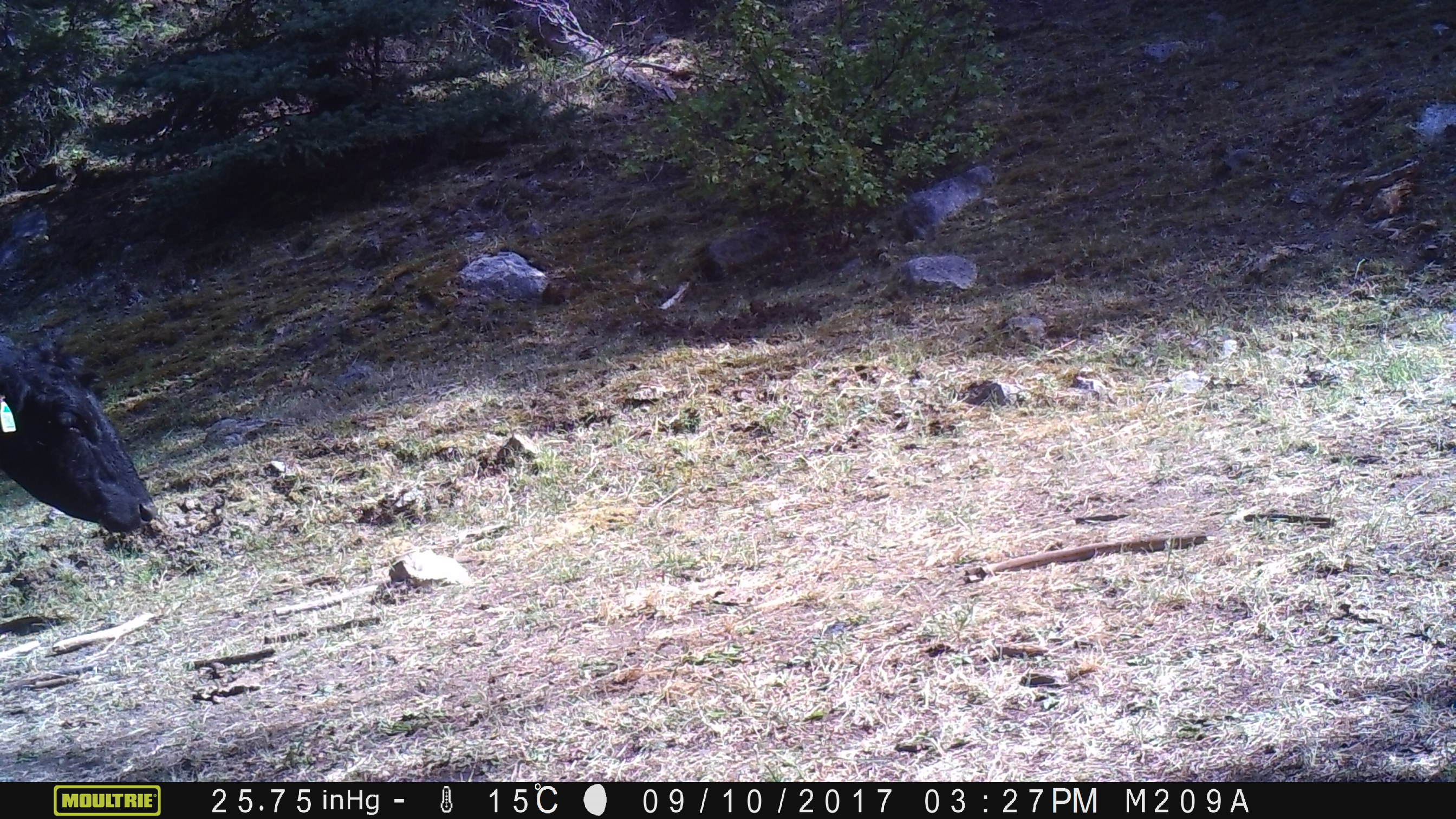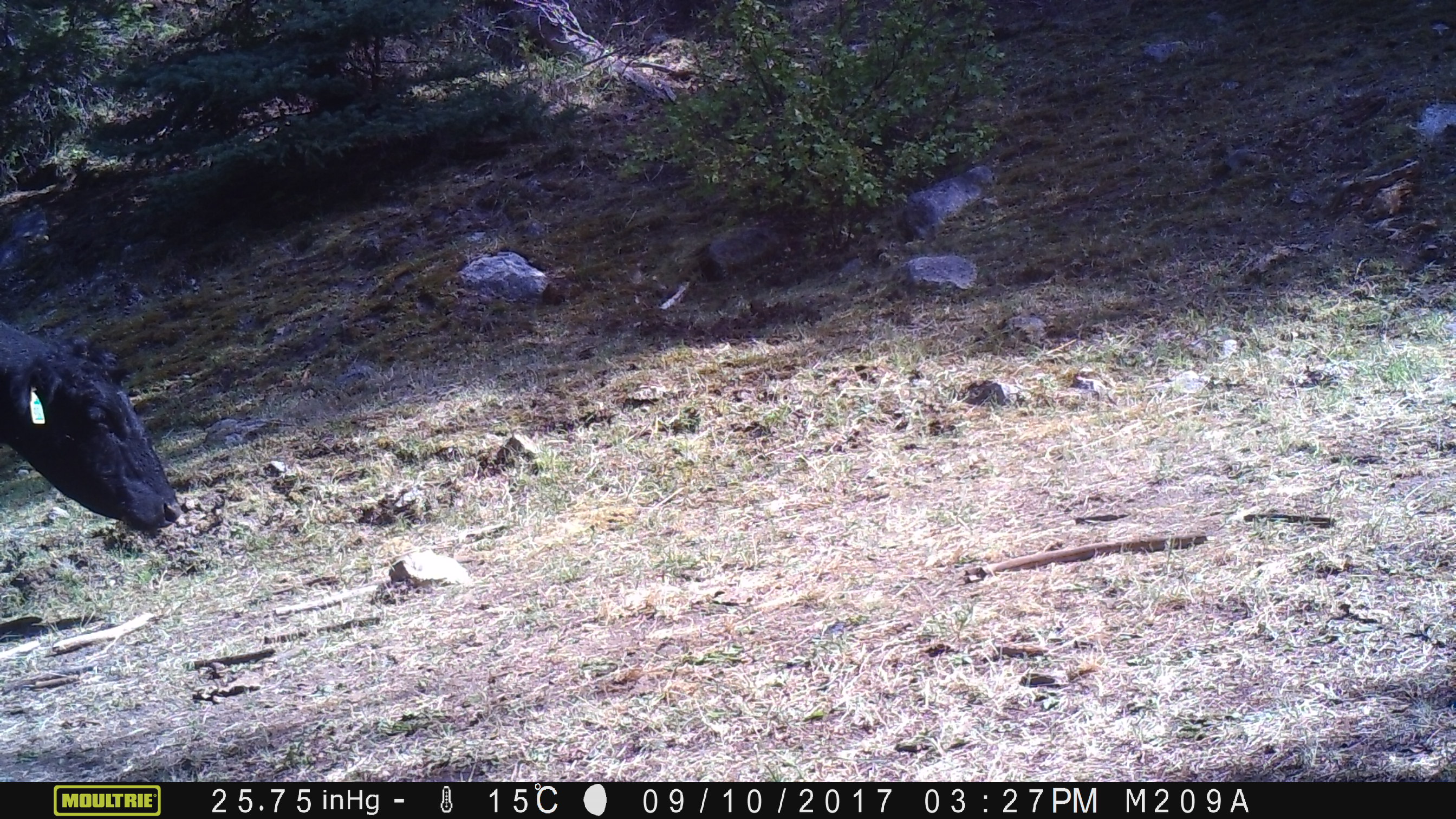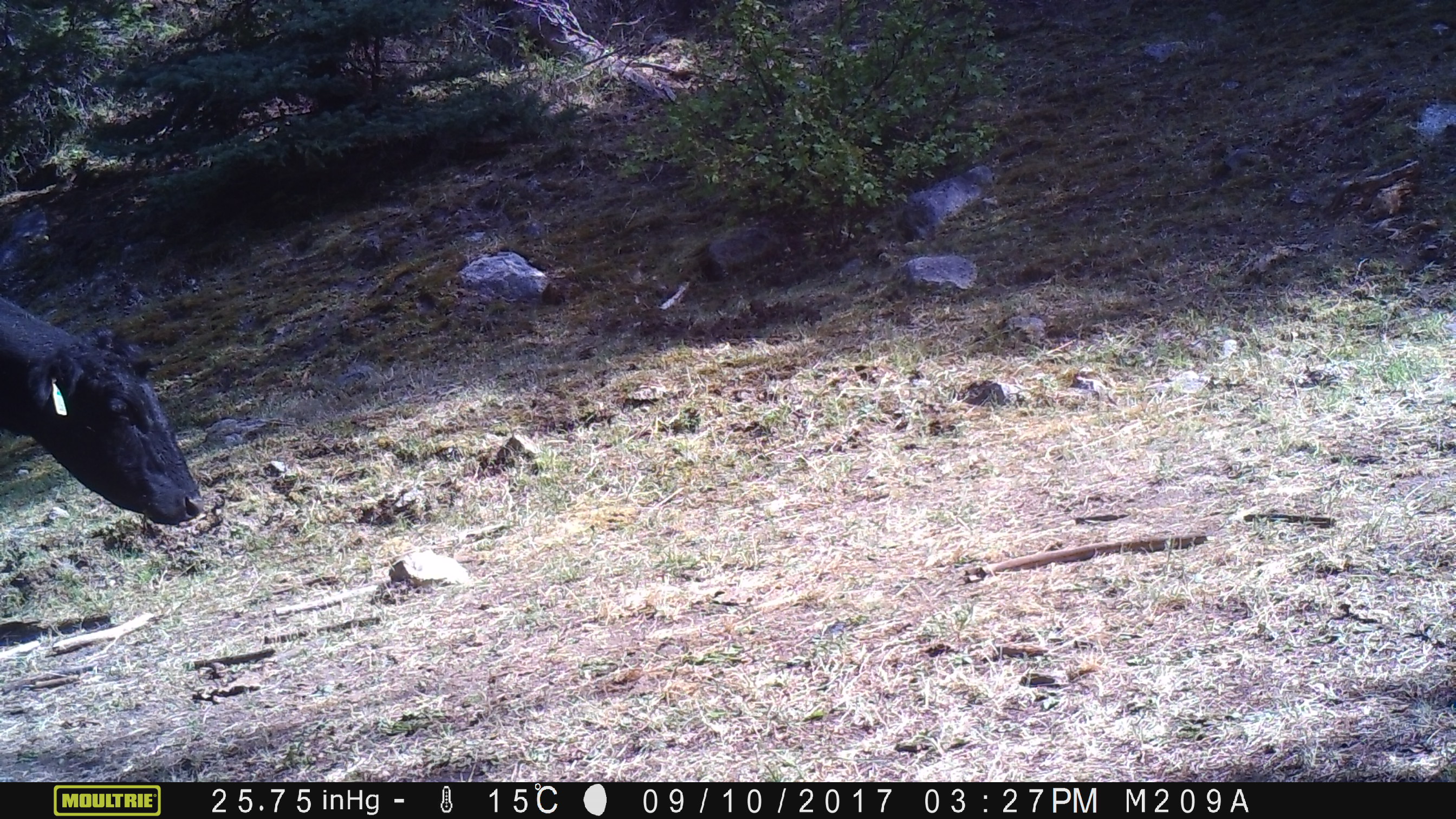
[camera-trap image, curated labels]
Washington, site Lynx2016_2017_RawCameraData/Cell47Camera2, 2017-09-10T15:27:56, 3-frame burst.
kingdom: Animalia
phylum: Chordata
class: Mammalia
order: Artiodactyla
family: Bovidae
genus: Bos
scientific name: Bos taurus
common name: domestic cattle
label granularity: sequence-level